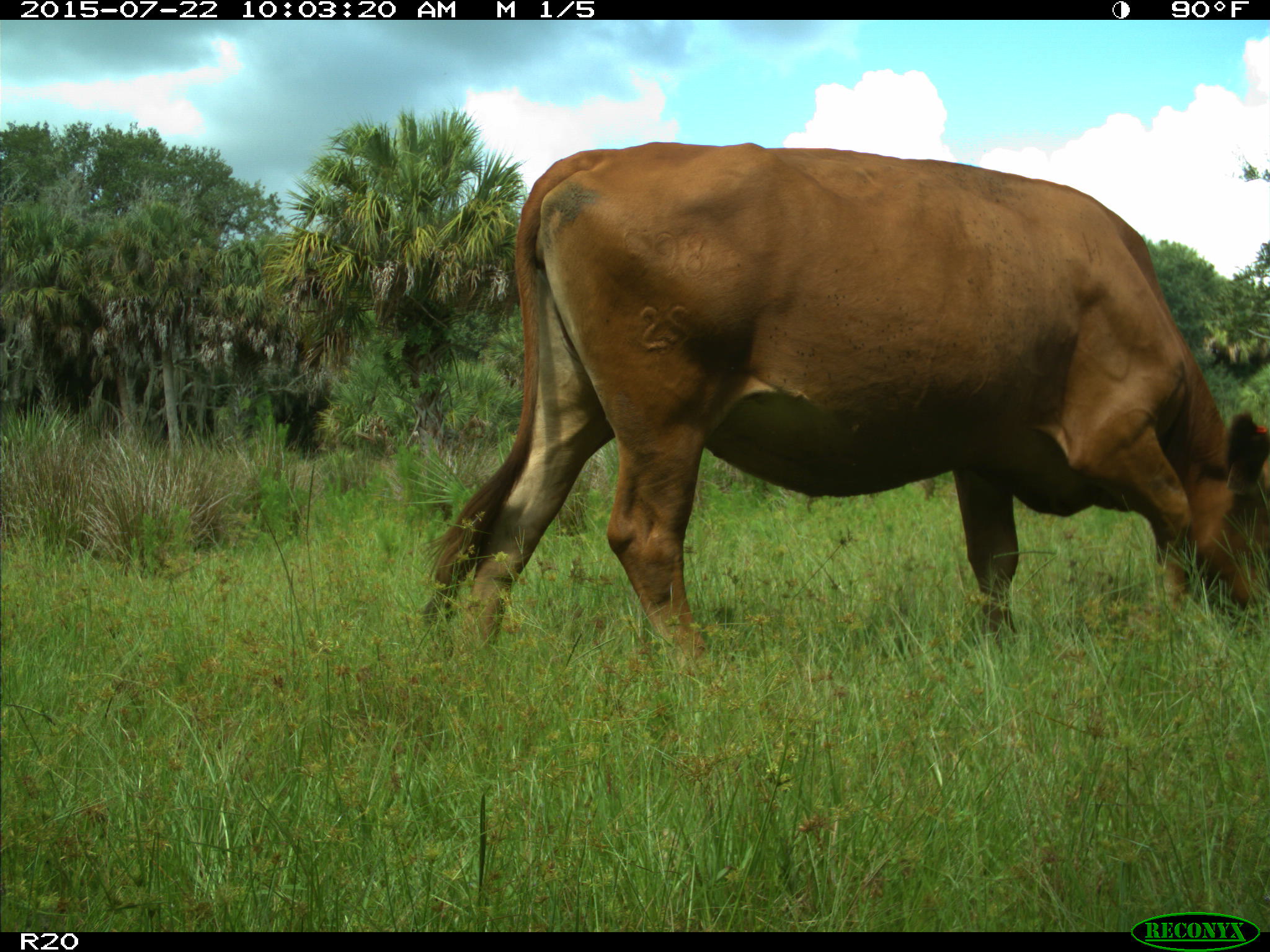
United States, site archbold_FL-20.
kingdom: Animalia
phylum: Chordata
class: Mammalia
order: Artiodactyla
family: Bovidae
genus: Bos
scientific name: Bos taurus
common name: domestic cow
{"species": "Bos taurus (domestic cow)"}